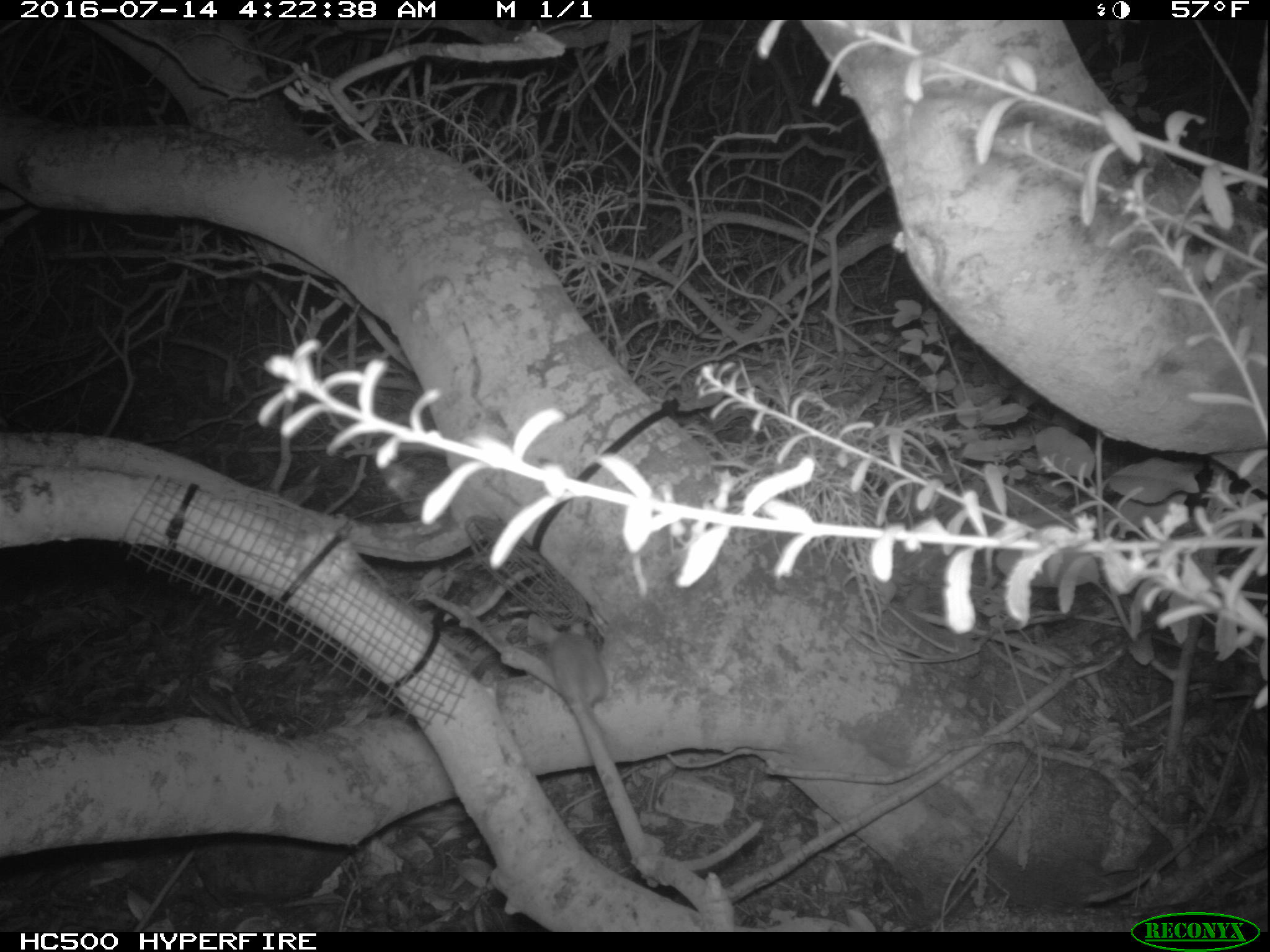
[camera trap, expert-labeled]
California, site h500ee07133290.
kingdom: Animalia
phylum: Chordata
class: Mammalia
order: Rodentia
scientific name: Rodentia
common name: rodent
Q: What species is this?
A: Rodent (Rodentia).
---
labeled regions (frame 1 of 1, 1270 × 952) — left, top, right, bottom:
rodent: 543, 622, 608, 707